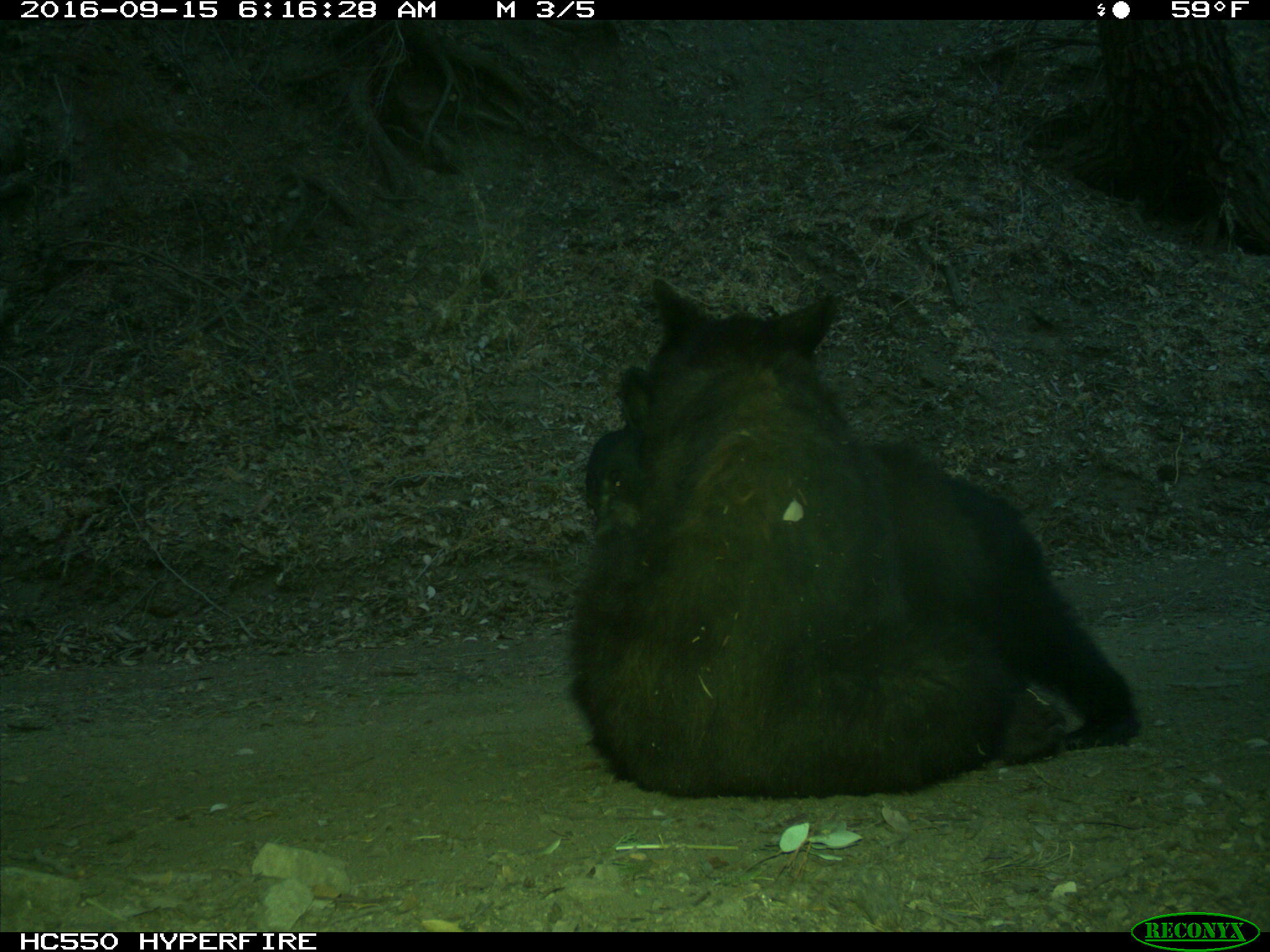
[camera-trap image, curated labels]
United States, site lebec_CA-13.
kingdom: Animalia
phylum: Chordata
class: Mammalia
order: Carnivora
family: Ursidae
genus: Ursus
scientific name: Ursus americanus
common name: american black bear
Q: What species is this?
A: Ursus americanus (american black bear).